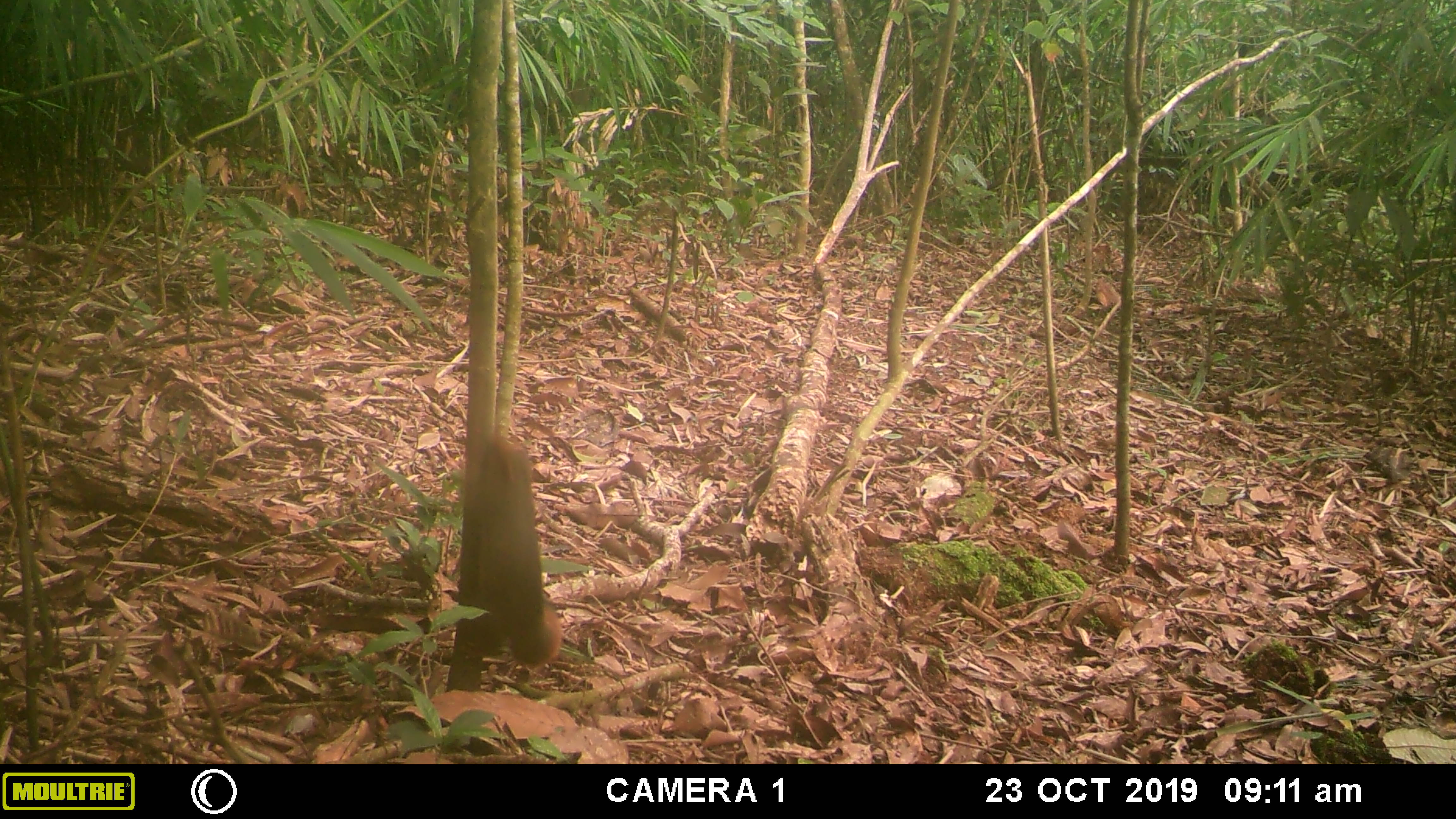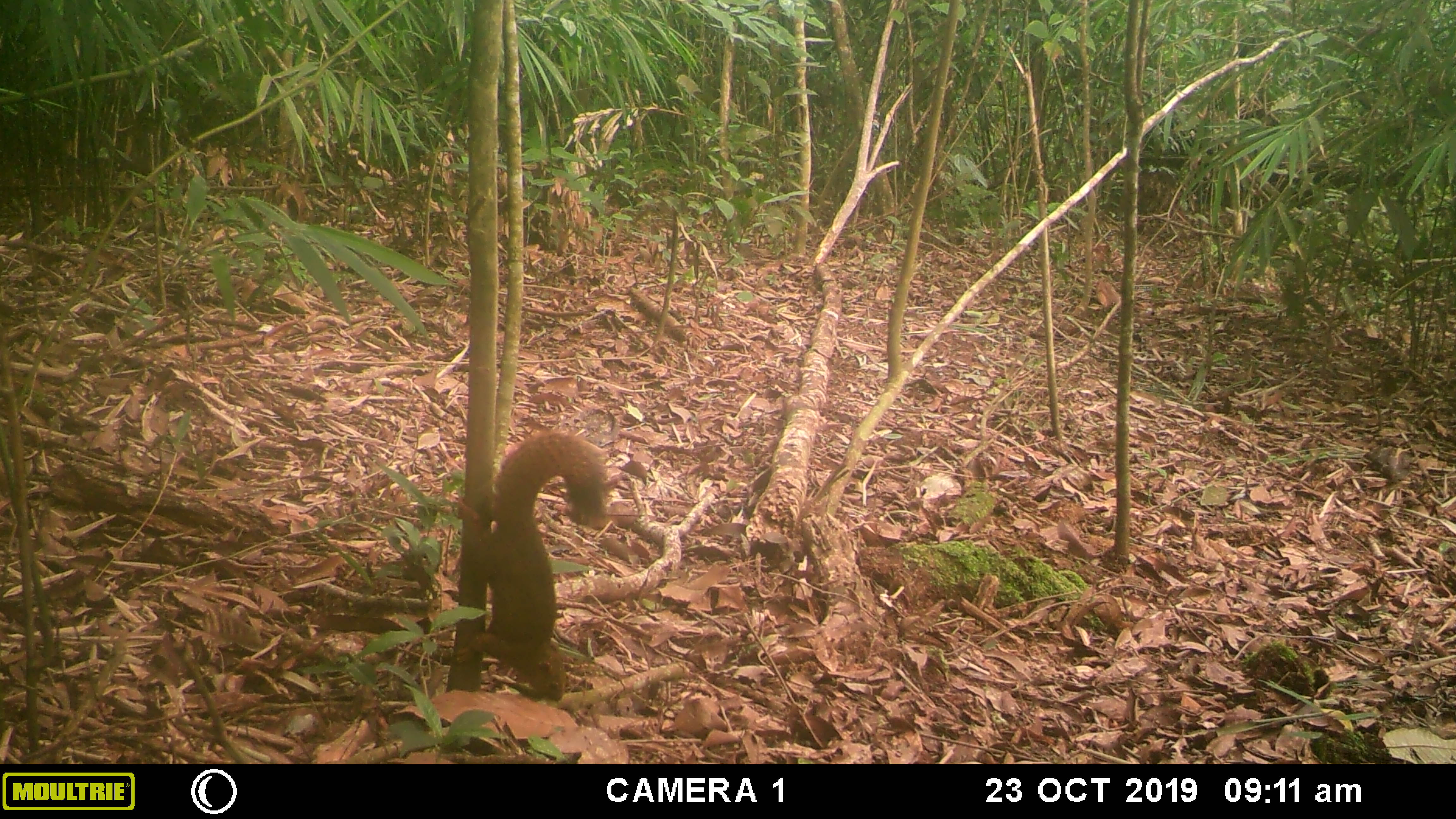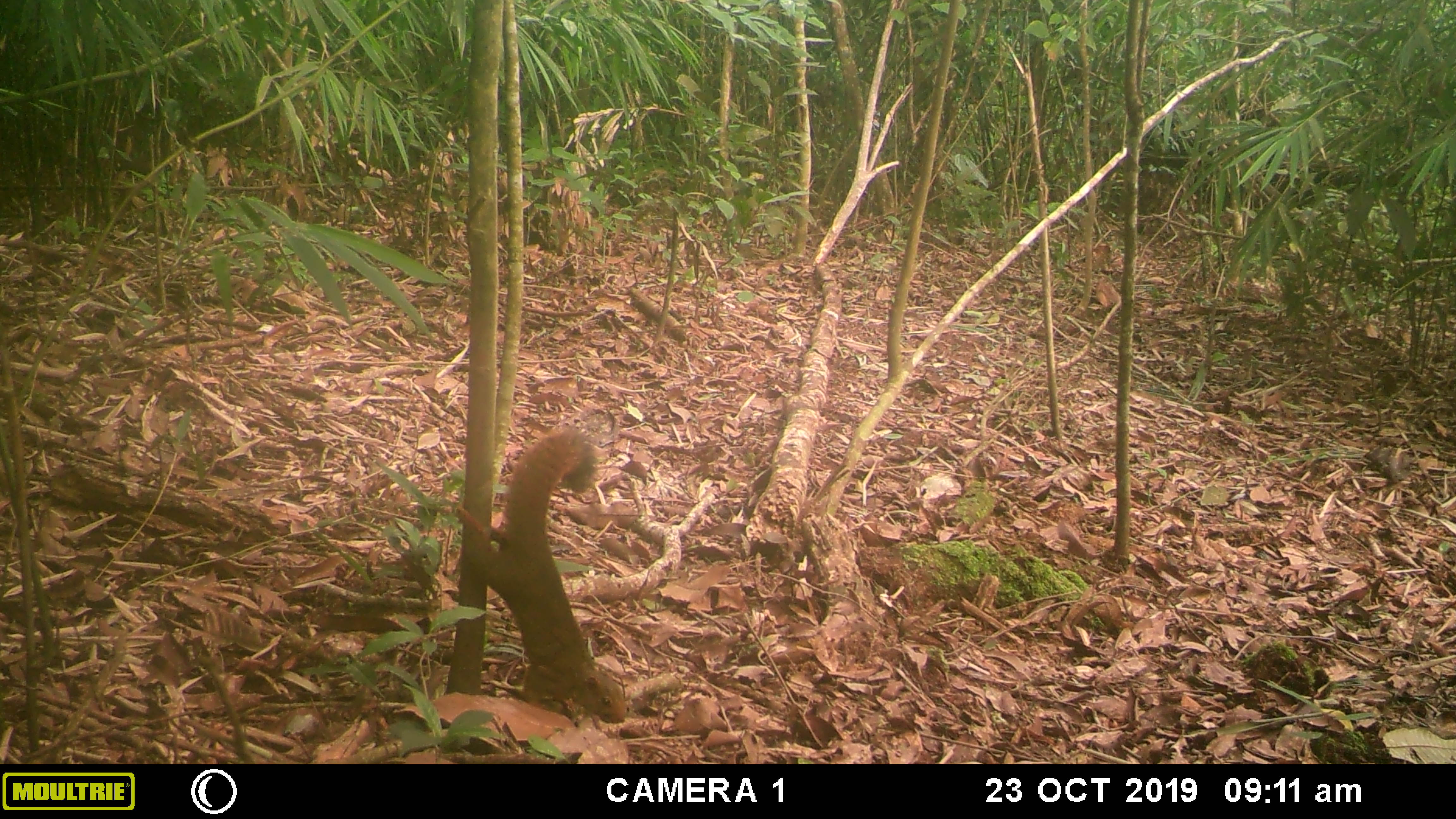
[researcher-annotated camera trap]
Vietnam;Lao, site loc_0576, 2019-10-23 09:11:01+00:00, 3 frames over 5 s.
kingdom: Animalia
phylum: Chordata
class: Mammalia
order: Rodentia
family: Sciuridae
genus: Callosciurus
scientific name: Callosciurus erythraeus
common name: pallas's squirrel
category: pallass squirrel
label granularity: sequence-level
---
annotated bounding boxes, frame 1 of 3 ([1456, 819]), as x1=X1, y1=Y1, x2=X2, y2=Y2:
pallass squirrel: x1=466, y1=432, x2=561, y2=669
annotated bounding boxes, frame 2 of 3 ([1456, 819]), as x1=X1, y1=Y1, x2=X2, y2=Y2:
pallass squirrel: x1=457, y1=430, x2=610, y2=701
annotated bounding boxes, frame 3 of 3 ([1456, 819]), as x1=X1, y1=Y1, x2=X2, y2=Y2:
pallass squirrel: x1=455, y1=428, x2=627, y2=723